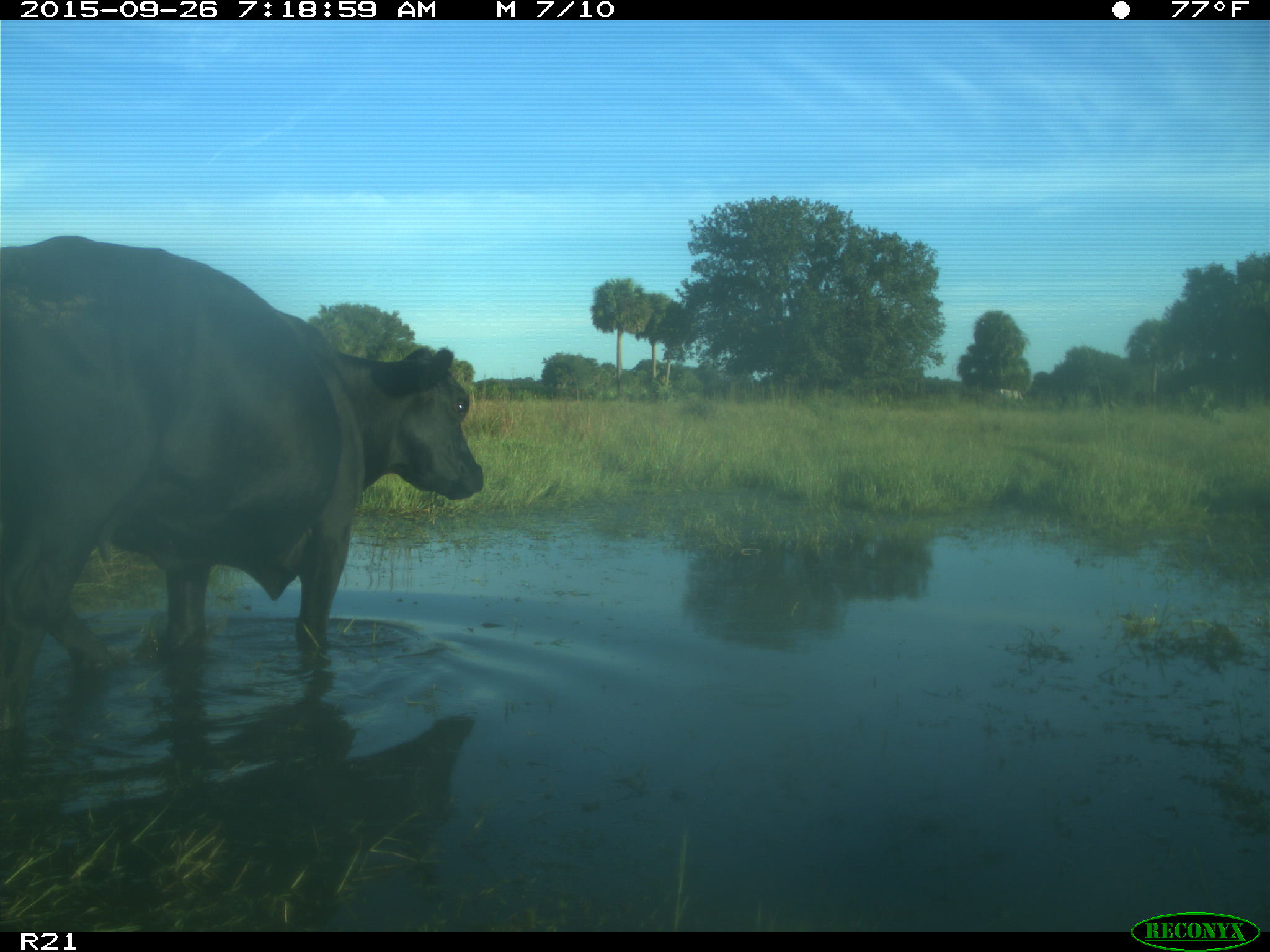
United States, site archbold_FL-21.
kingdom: Animalia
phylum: Chordata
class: Mammalia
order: Artiodactyla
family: Bovidae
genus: Bos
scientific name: Bos taurus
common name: domestic cow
Bos taurus (domestic cow).